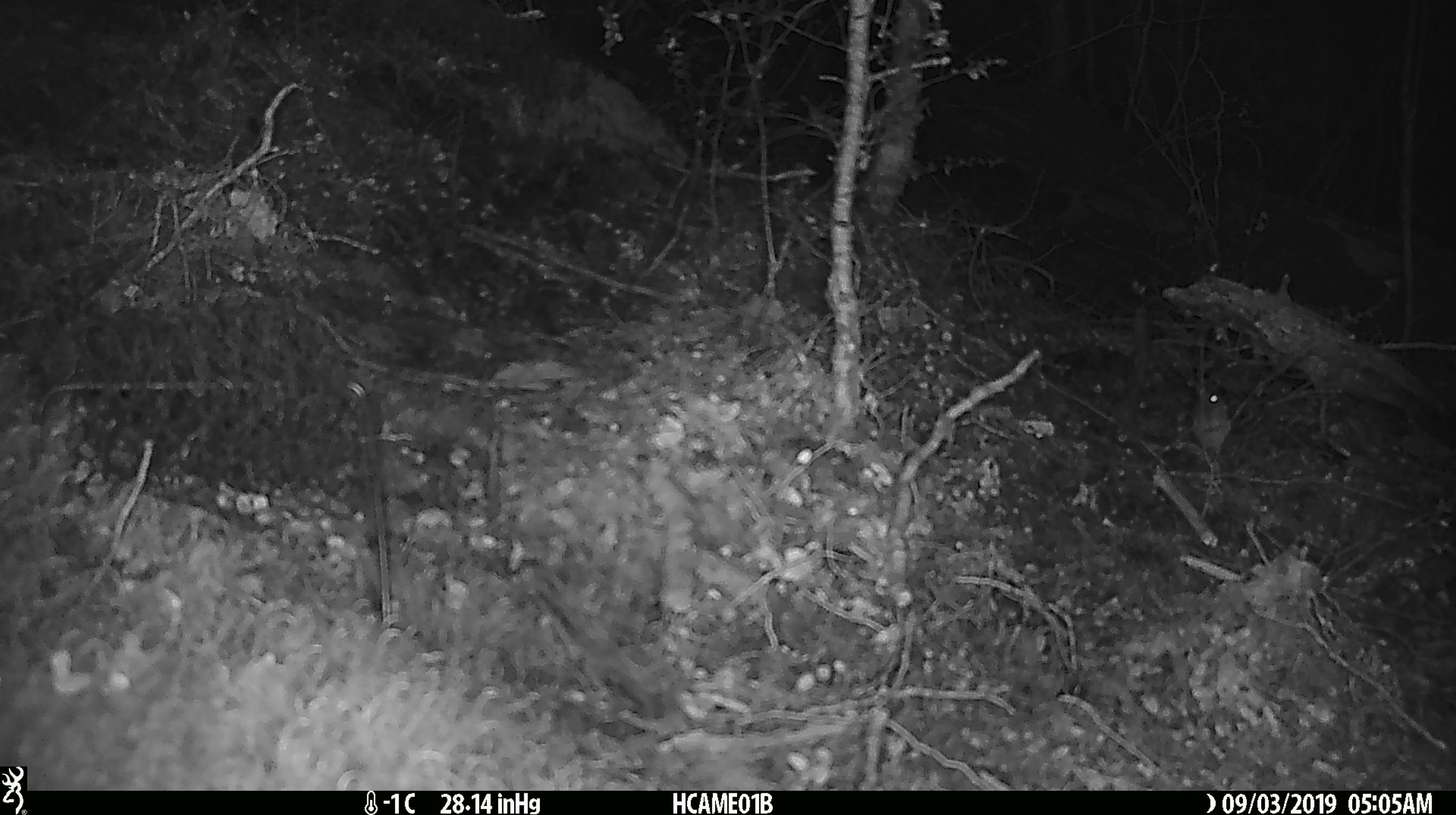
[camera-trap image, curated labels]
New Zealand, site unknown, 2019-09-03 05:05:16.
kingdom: Animalia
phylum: Chordata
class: Mammalia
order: Rodentia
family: Muridae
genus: Mus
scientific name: Mus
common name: mouse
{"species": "mouse (Mus)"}